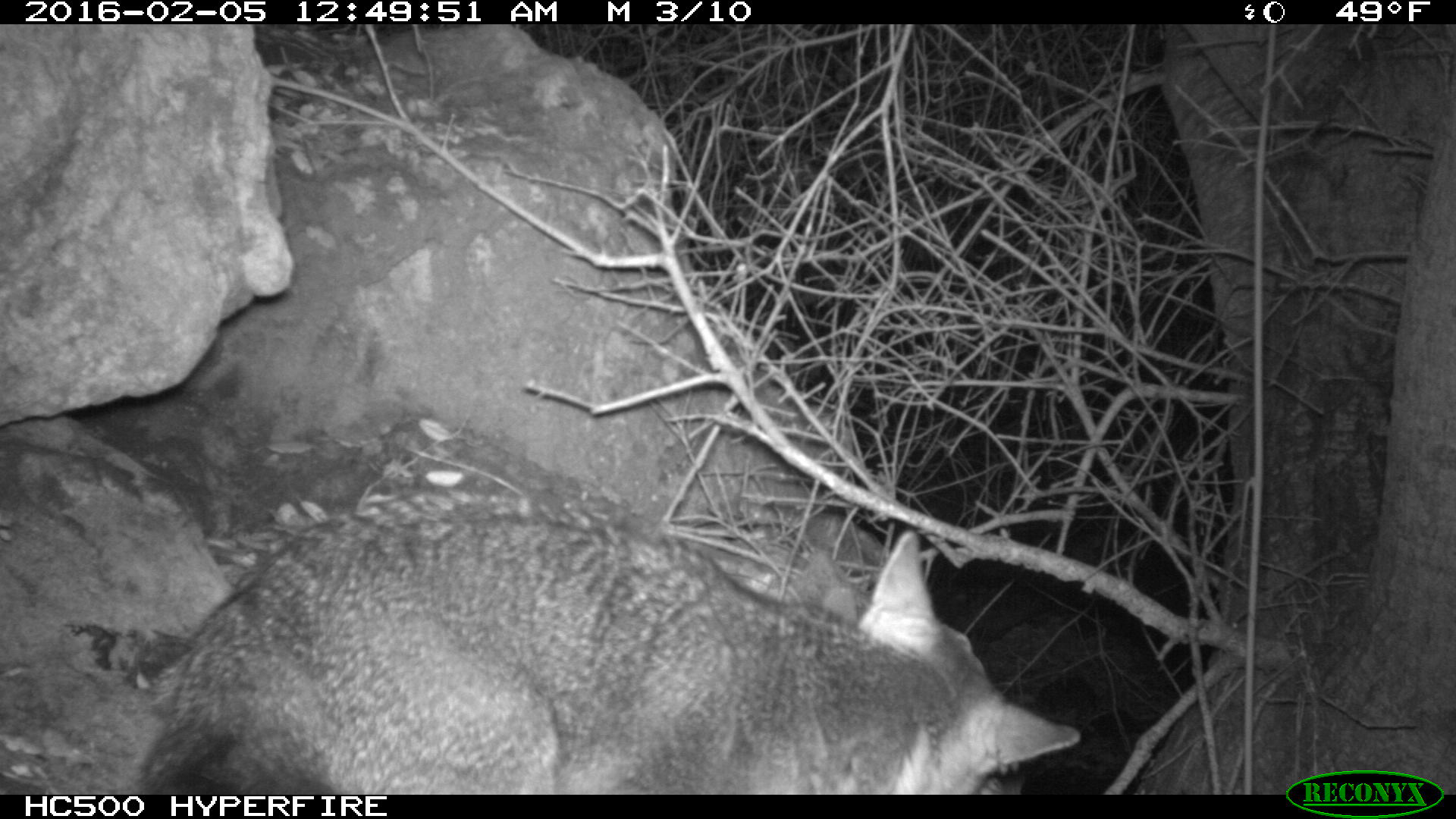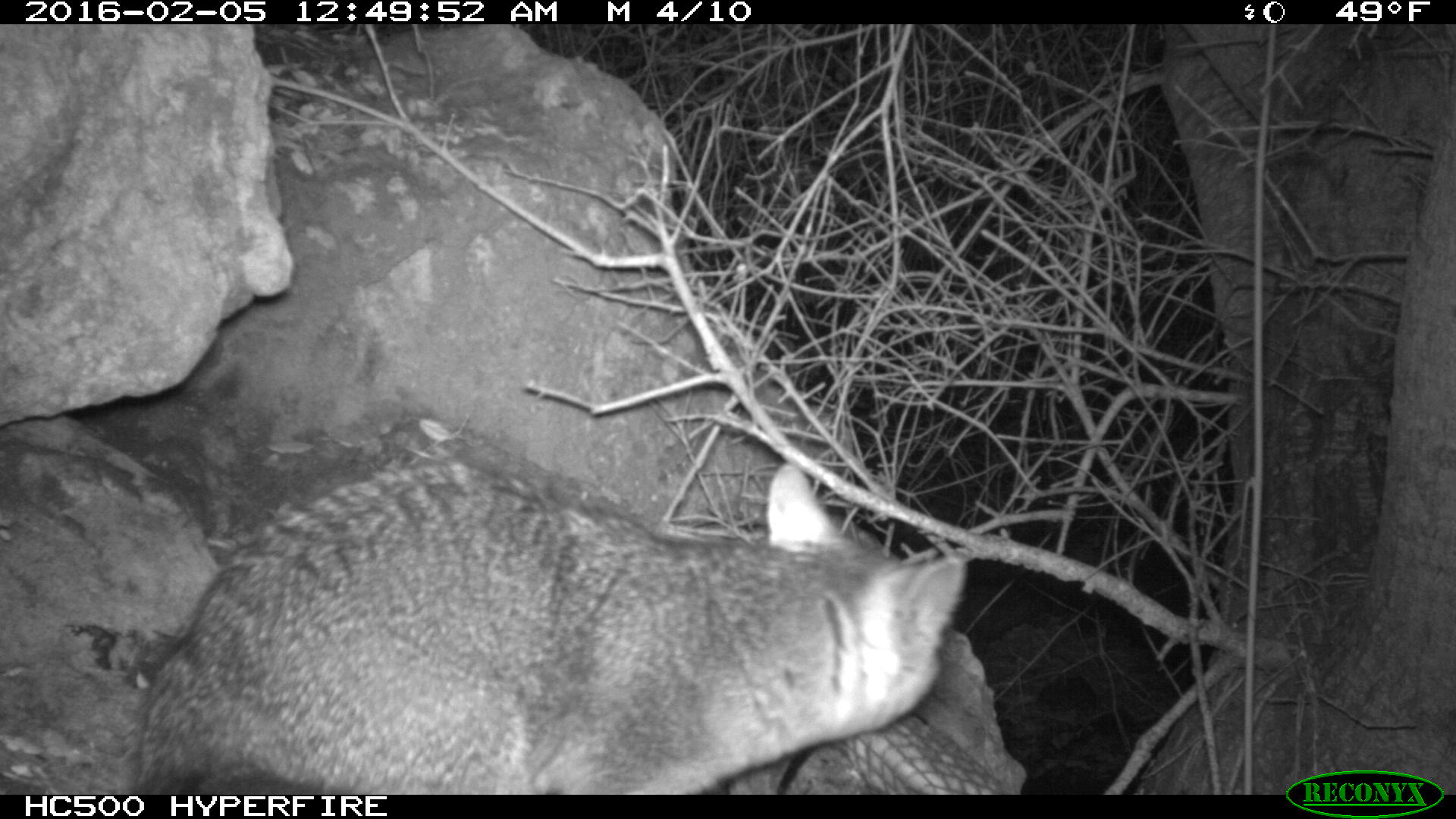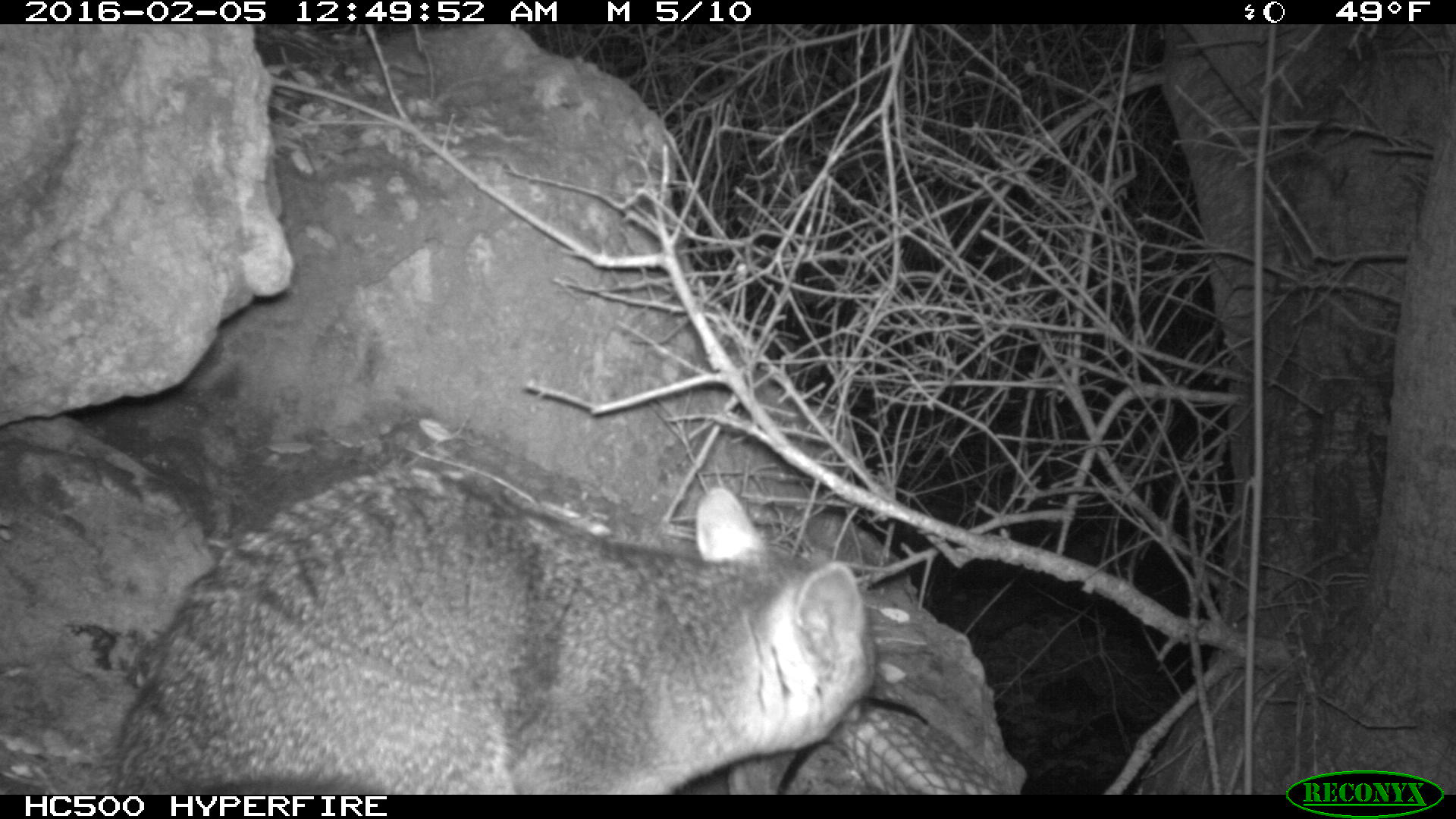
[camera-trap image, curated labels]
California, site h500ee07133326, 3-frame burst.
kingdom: Animalia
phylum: Chordata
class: Mammalia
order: Carnivora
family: Canidae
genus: Urocyon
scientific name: Urocyon littoralis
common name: island fox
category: fox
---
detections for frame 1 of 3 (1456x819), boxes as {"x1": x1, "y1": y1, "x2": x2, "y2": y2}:
fox: {"x1": 143, "y1": 486, "x2": 1083, "y2": 794}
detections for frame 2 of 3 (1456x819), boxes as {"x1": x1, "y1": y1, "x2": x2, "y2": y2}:
fox: {"x1": 131, "y1": 462, "x2": 967, "y2": 794}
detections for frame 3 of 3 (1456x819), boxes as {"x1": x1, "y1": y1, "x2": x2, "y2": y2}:
fox: {"x1": 109, "y1": 469, "x2": 877, "y2": 793}